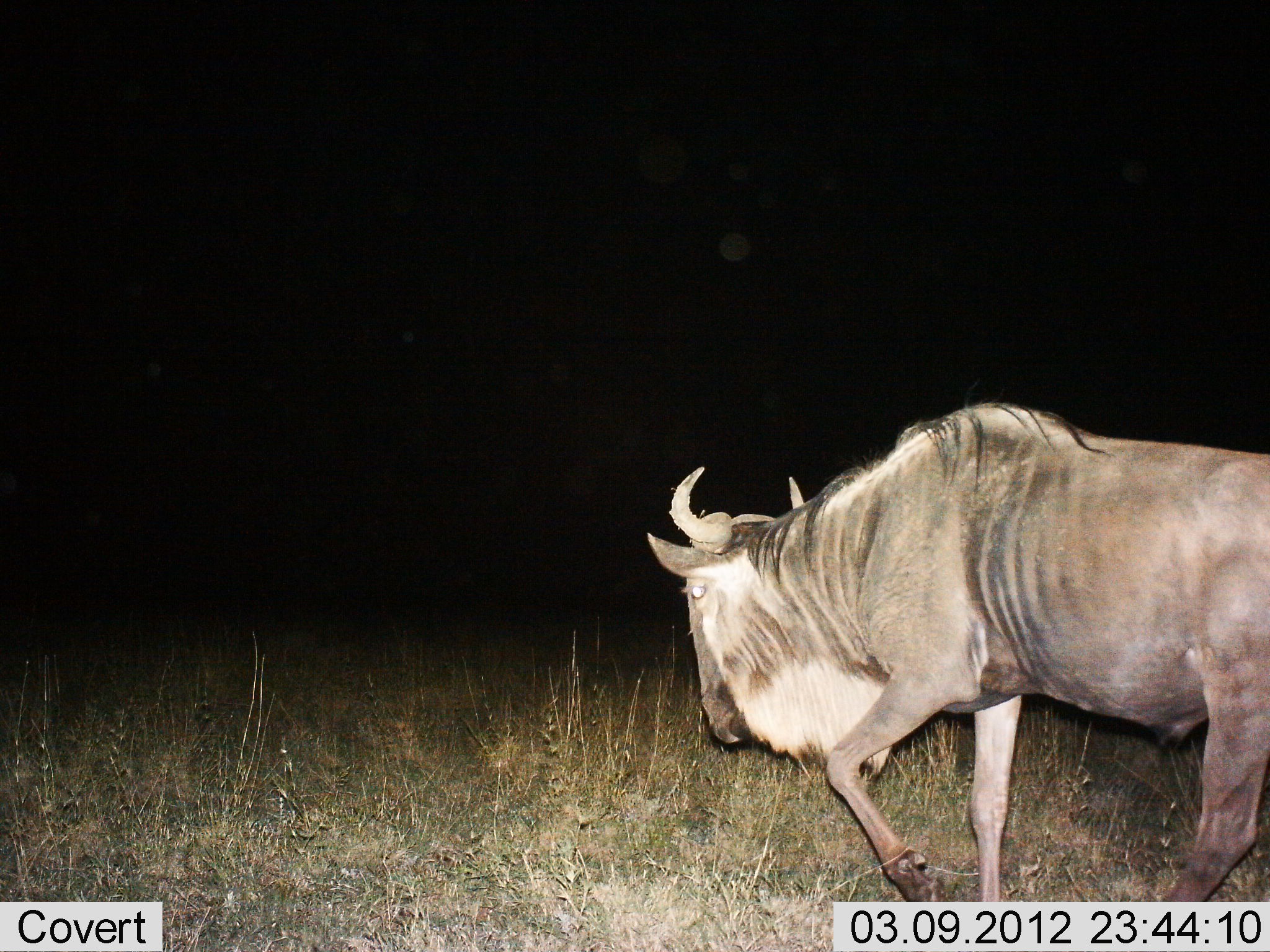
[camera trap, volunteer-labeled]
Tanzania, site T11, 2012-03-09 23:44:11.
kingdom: Animalia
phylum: Chordata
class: Mammalia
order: Artiodactyla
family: Bovidae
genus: Connochaetes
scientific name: Connochaetes taurinus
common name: blue wildebeest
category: wildebeest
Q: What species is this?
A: Wildebeest (blue wildebeest) (Connochaetes taurinus).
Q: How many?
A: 1.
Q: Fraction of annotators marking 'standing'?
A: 0%.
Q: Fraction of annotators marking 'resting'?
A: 0%.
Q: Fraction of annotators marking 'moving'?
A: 100%.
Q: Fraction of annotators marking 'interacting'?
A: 0%.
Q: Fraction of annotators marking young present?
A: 0%.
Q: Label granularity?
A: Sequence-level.